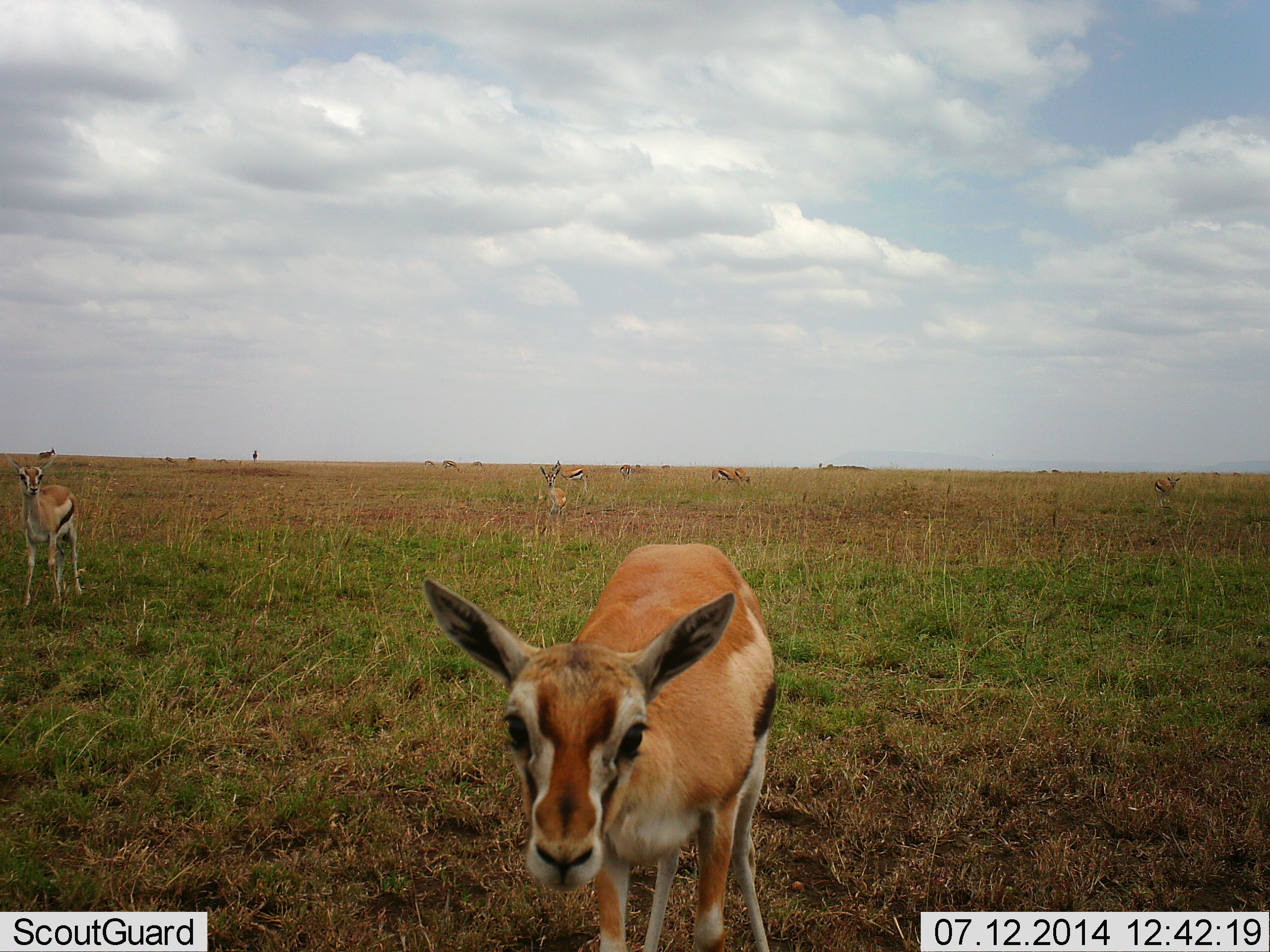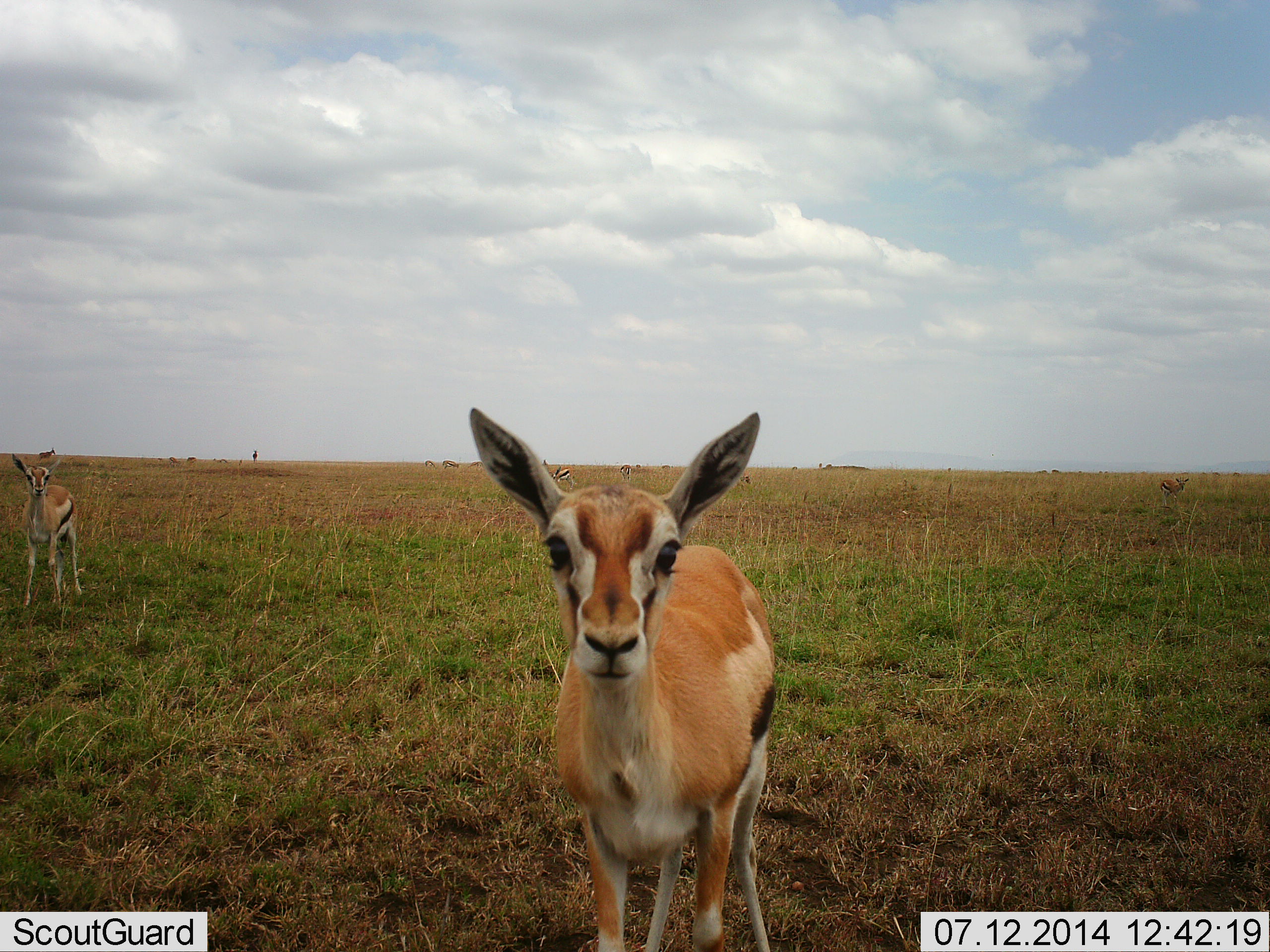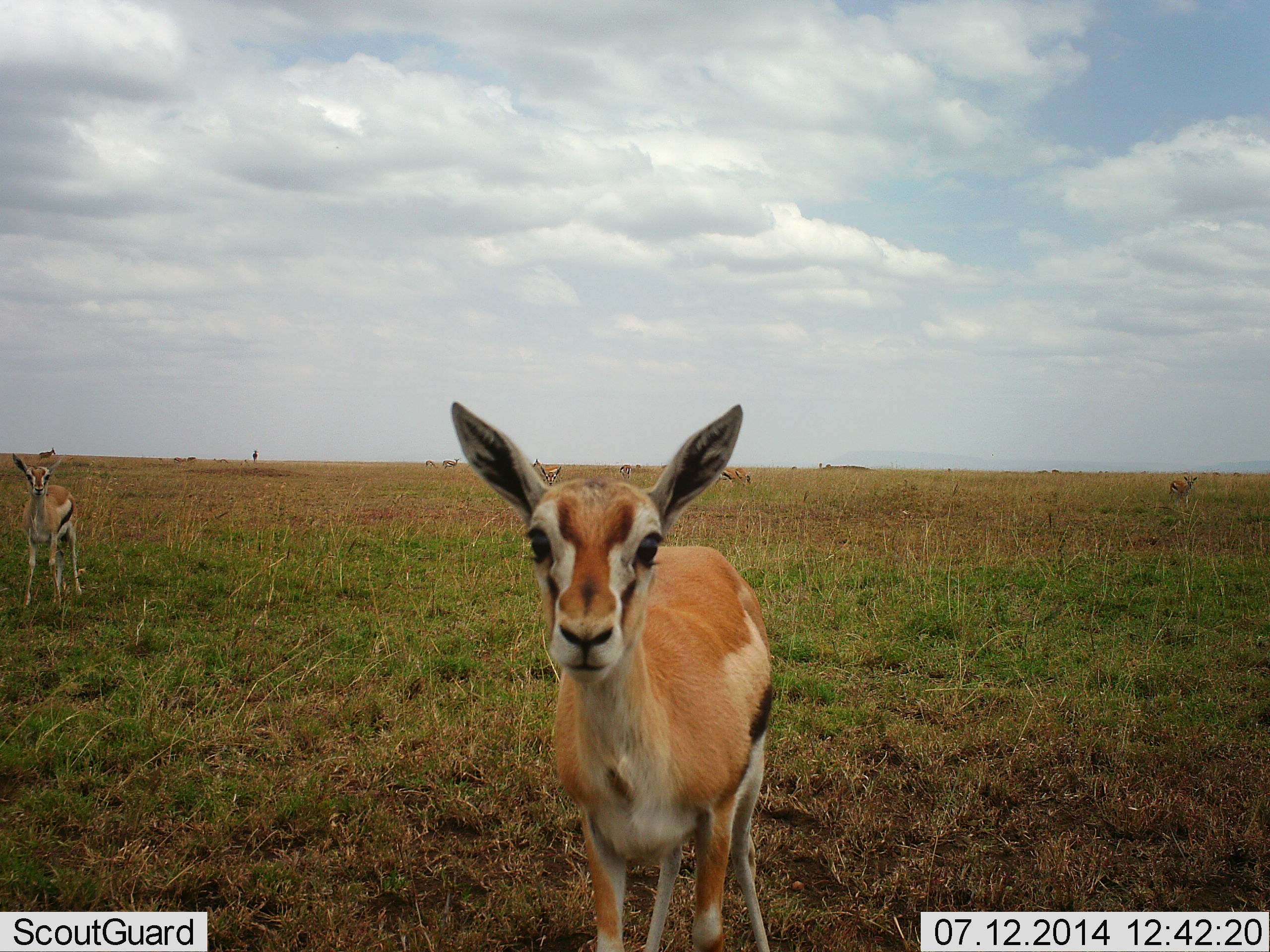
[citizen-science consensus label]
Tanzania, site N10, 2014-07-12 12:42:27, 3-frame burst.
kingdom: Animalia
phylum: Chordata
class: Mammalia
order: Artiodactyla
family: Bovidae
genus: Eudorcas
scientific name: Eudorcas thomsonii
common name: thomson's gazelle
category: gazellethomsons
Gazellethomsons (thomson's gazelle) (Eudorcas thomsonii), count 4. Behavior (volunteer vote fractions): standing 70%, resting 0%, moving 40%, interacting 10%. Young present (vote fraction): 10%. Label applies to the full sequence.